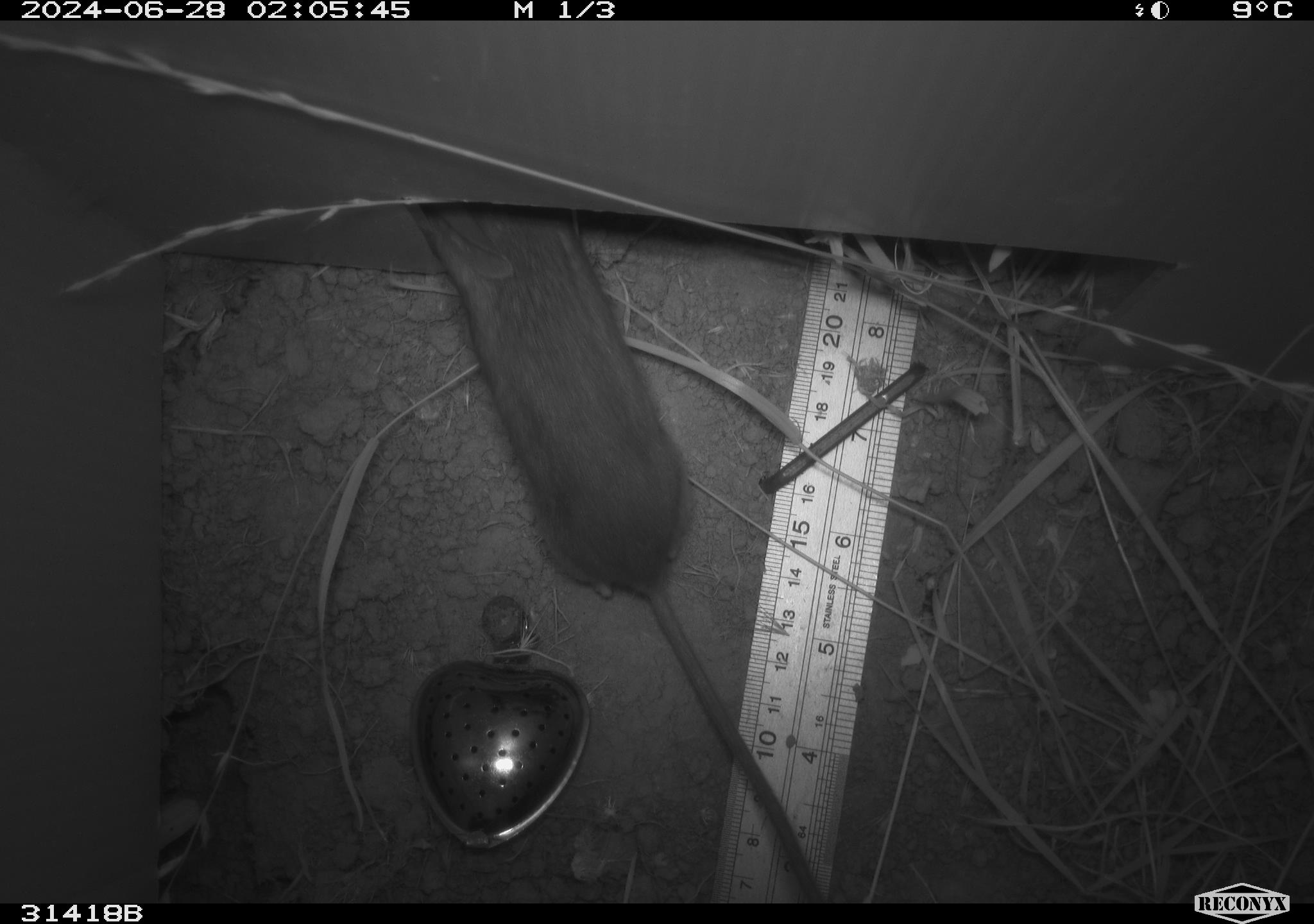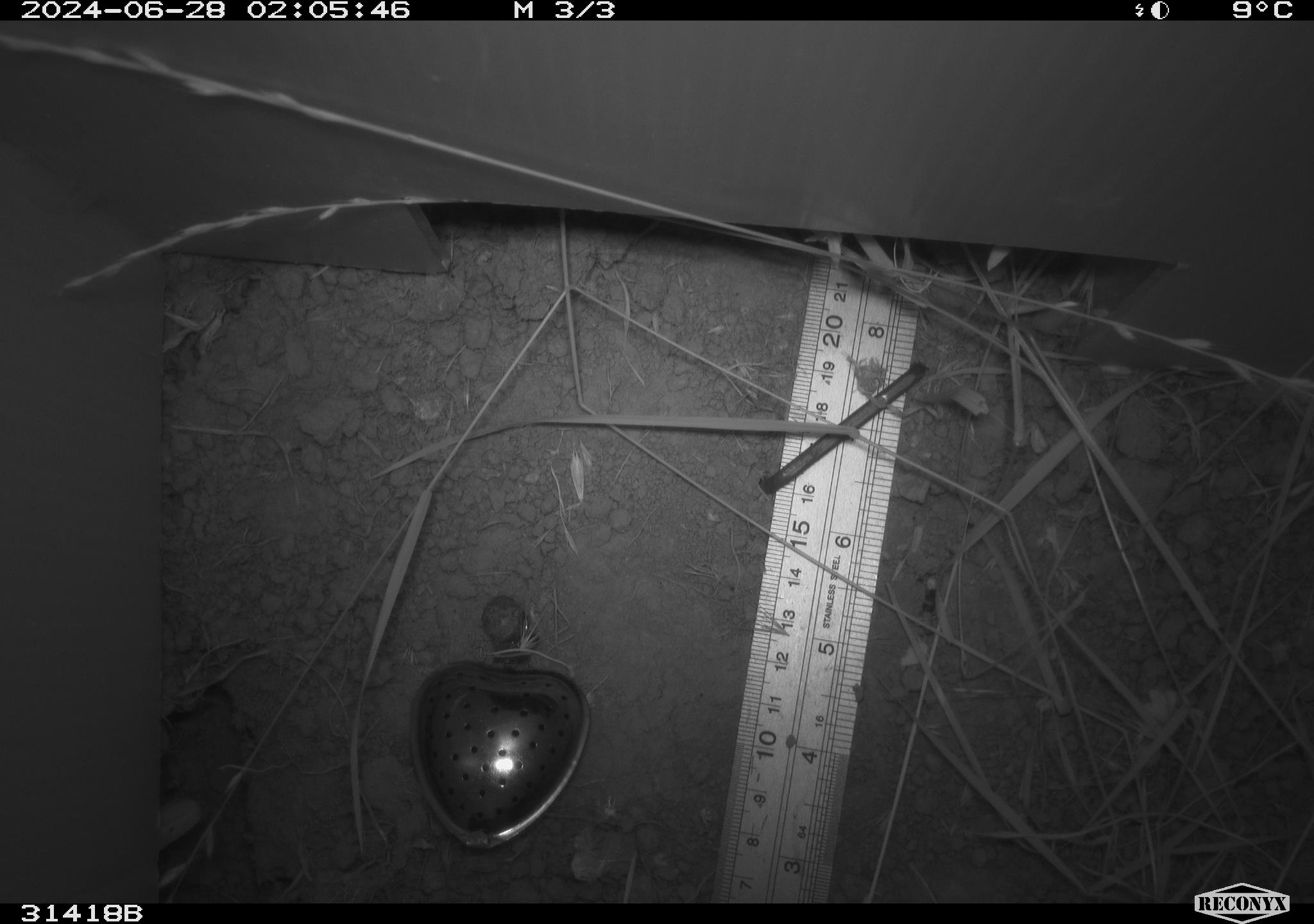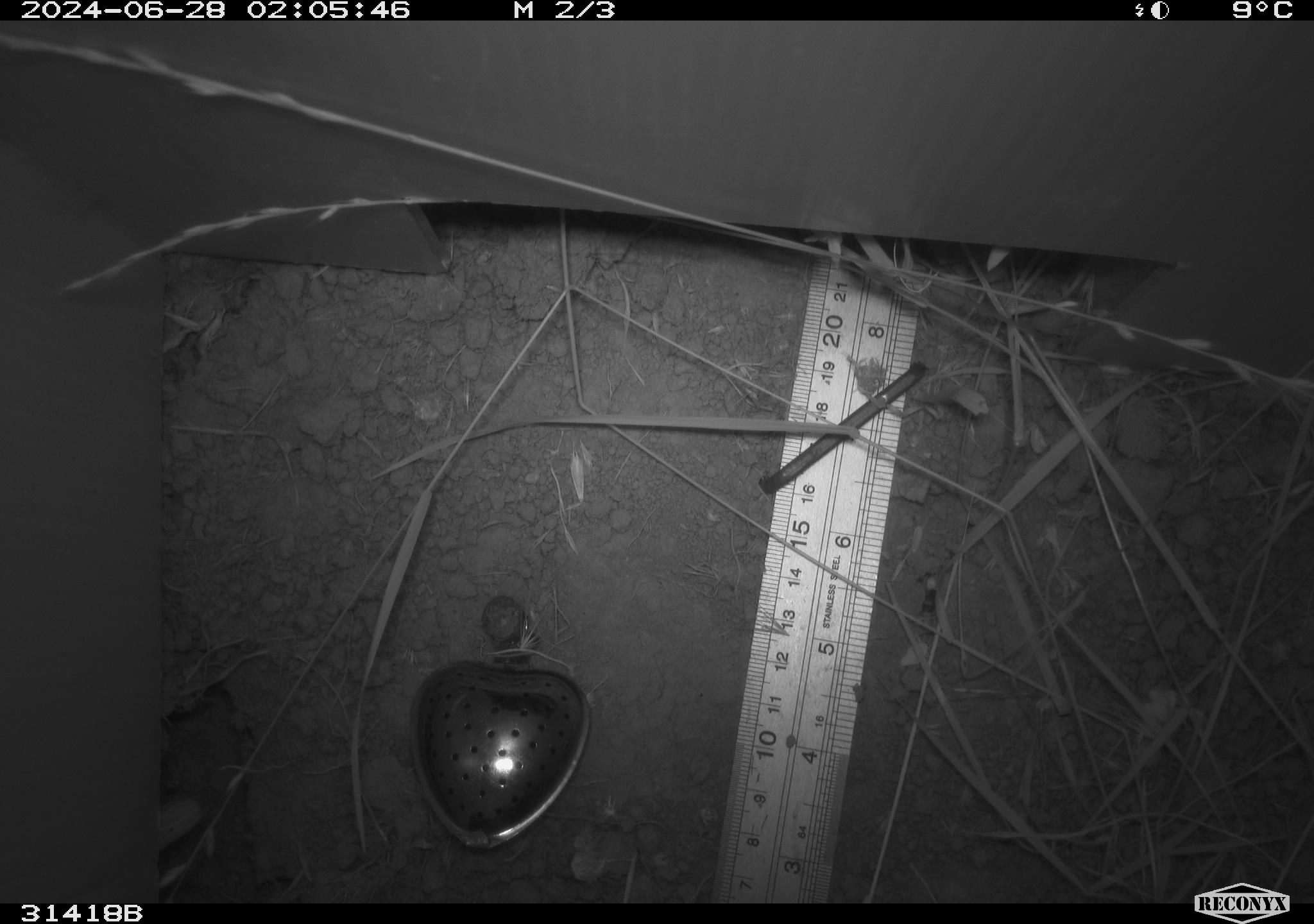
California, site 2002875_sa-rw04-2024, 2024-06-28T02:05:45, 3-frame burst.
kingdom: Animalia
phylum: Chordata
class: Mammalia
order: Rodentia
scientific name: Rodentia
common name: rodent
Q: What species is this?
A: Rodent (Rodentia).